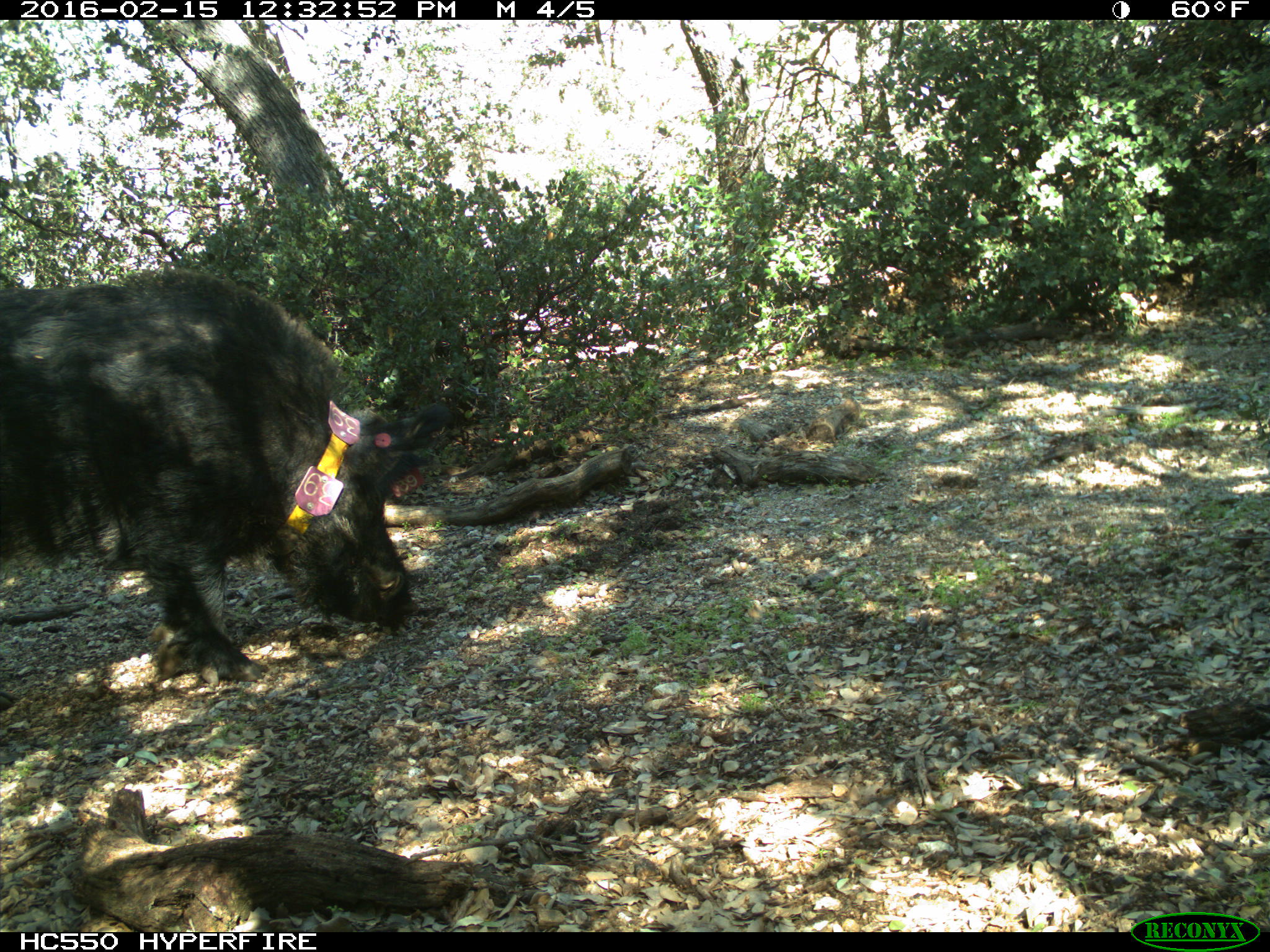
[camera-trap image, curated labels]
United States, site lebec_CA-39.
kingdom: Animalia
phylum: Chordata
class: Mammalia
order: Artiodactyla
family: Suidae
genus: Sus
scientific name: Sus scrofa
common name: wild boar